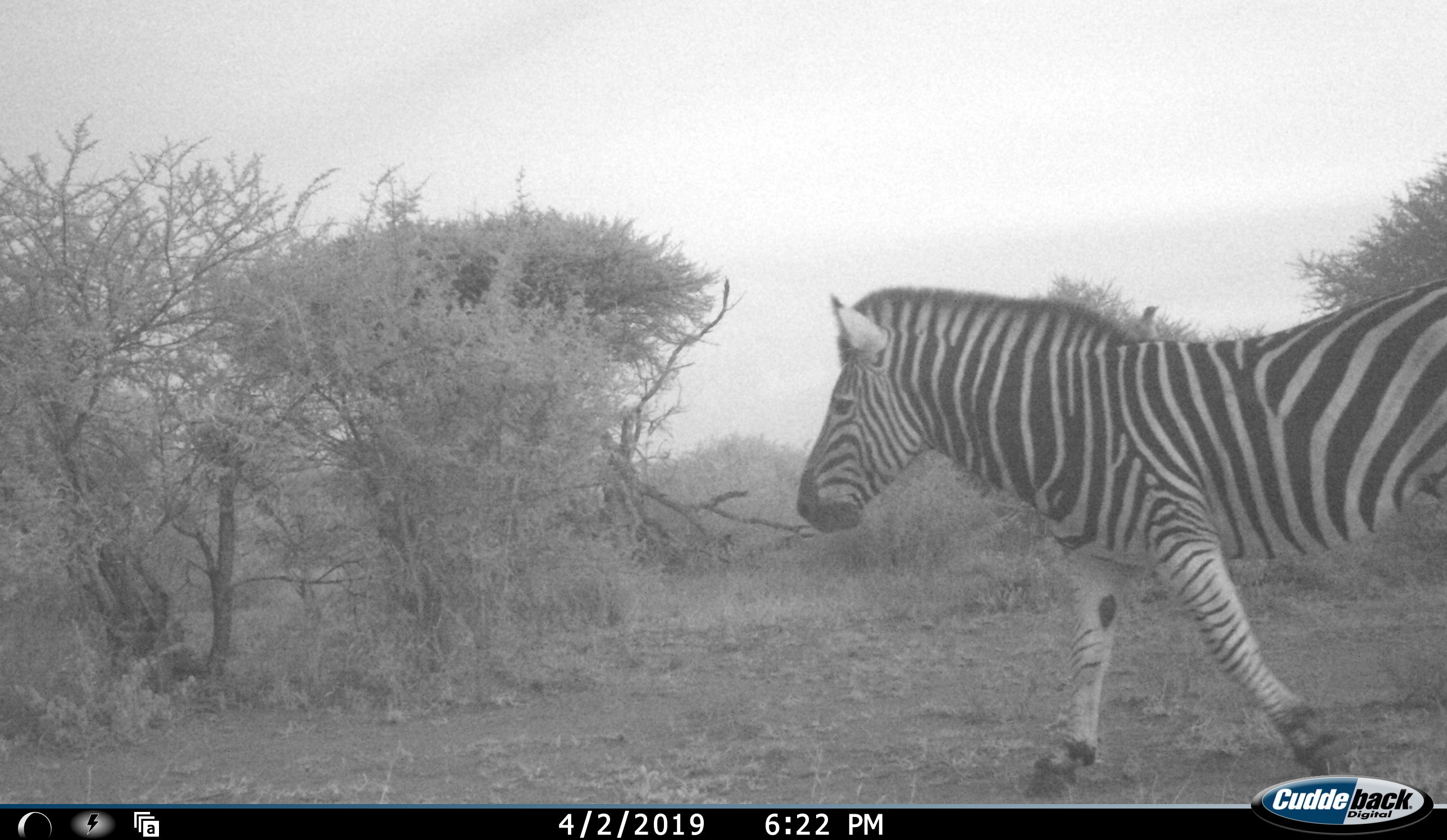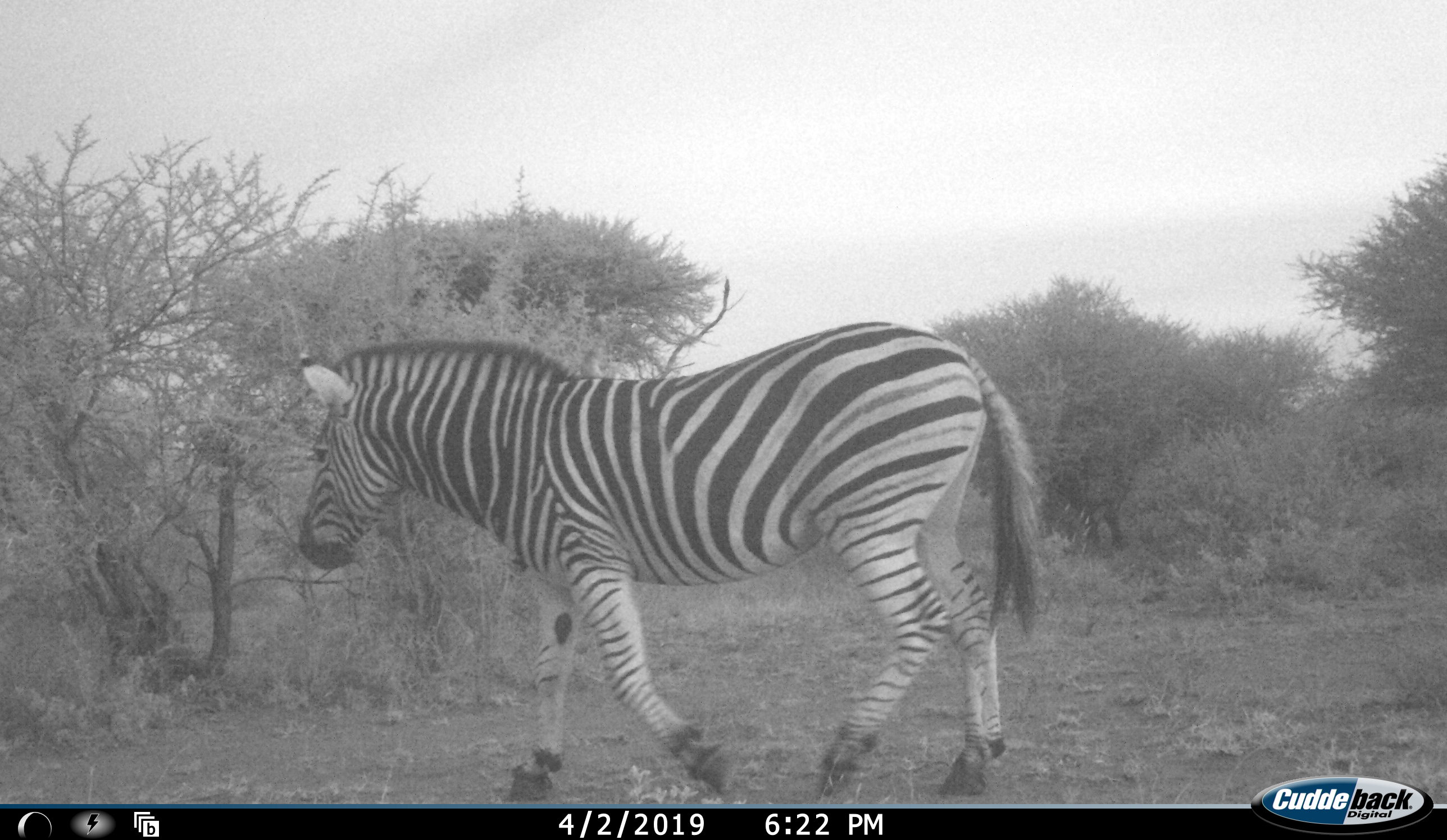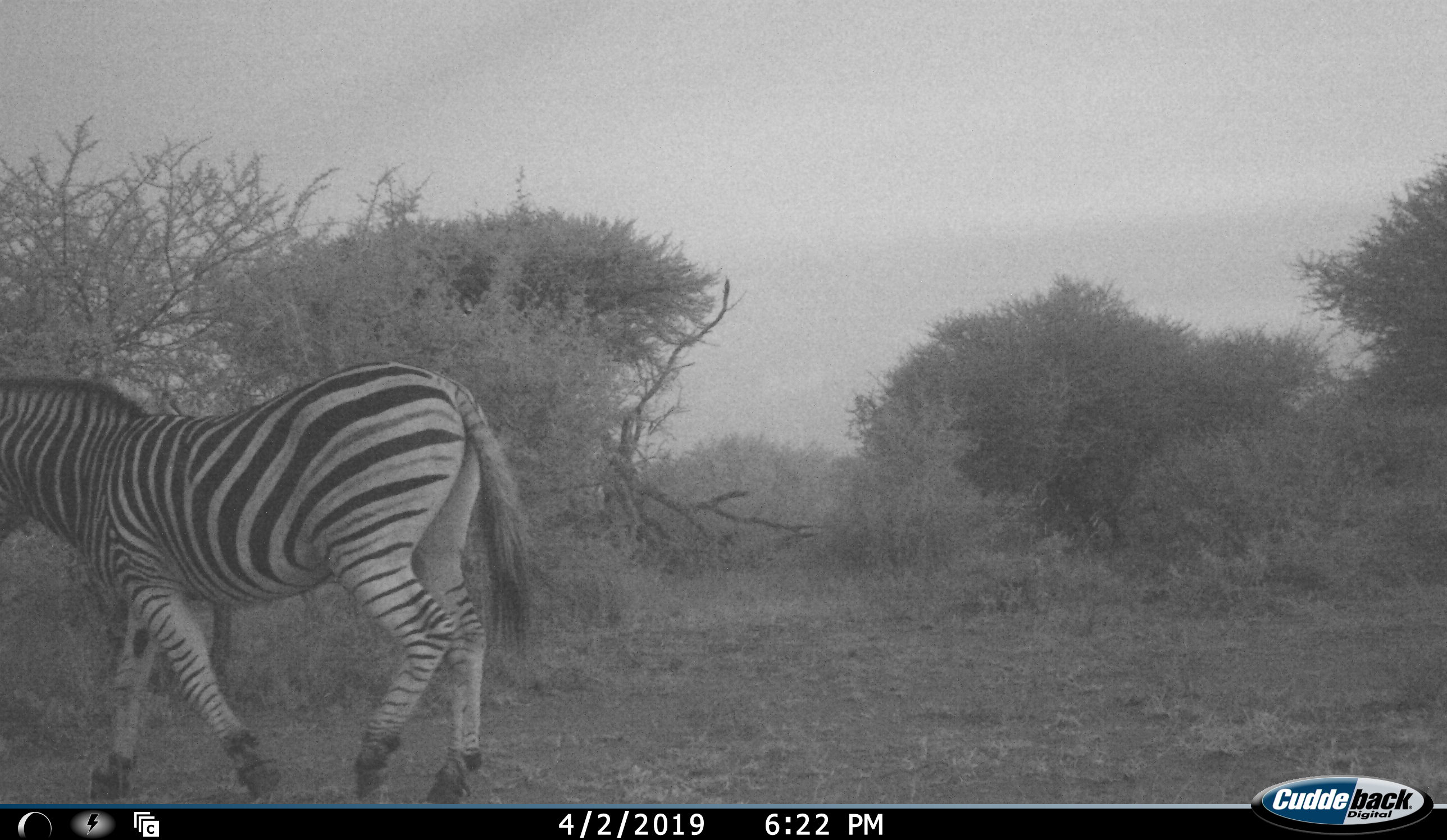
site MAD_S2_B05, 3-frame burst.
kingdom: Animalia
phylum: Chordata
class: Mammalia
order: Perissodactyla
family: Equidae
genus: Equus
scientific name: Equus quagga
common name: plains zebra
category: zebraplains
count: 1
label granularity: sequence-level